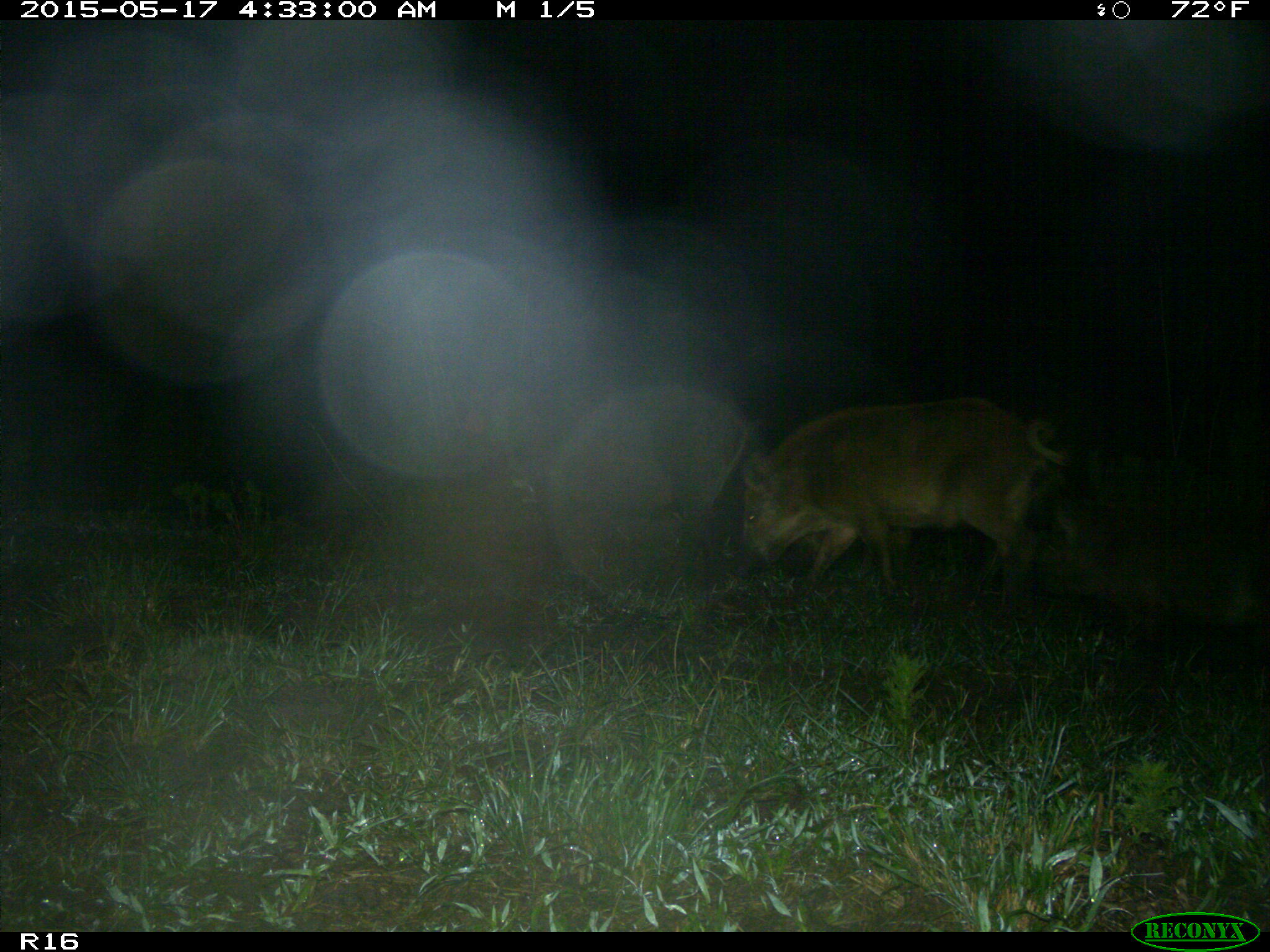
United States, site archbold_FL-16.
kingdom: Animalia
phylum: Chordata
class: Mammalia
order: Artiodactyla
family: Suidae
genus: Sus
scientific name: Sus scrofa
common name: wild boar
Sus scrofa (wild boar).